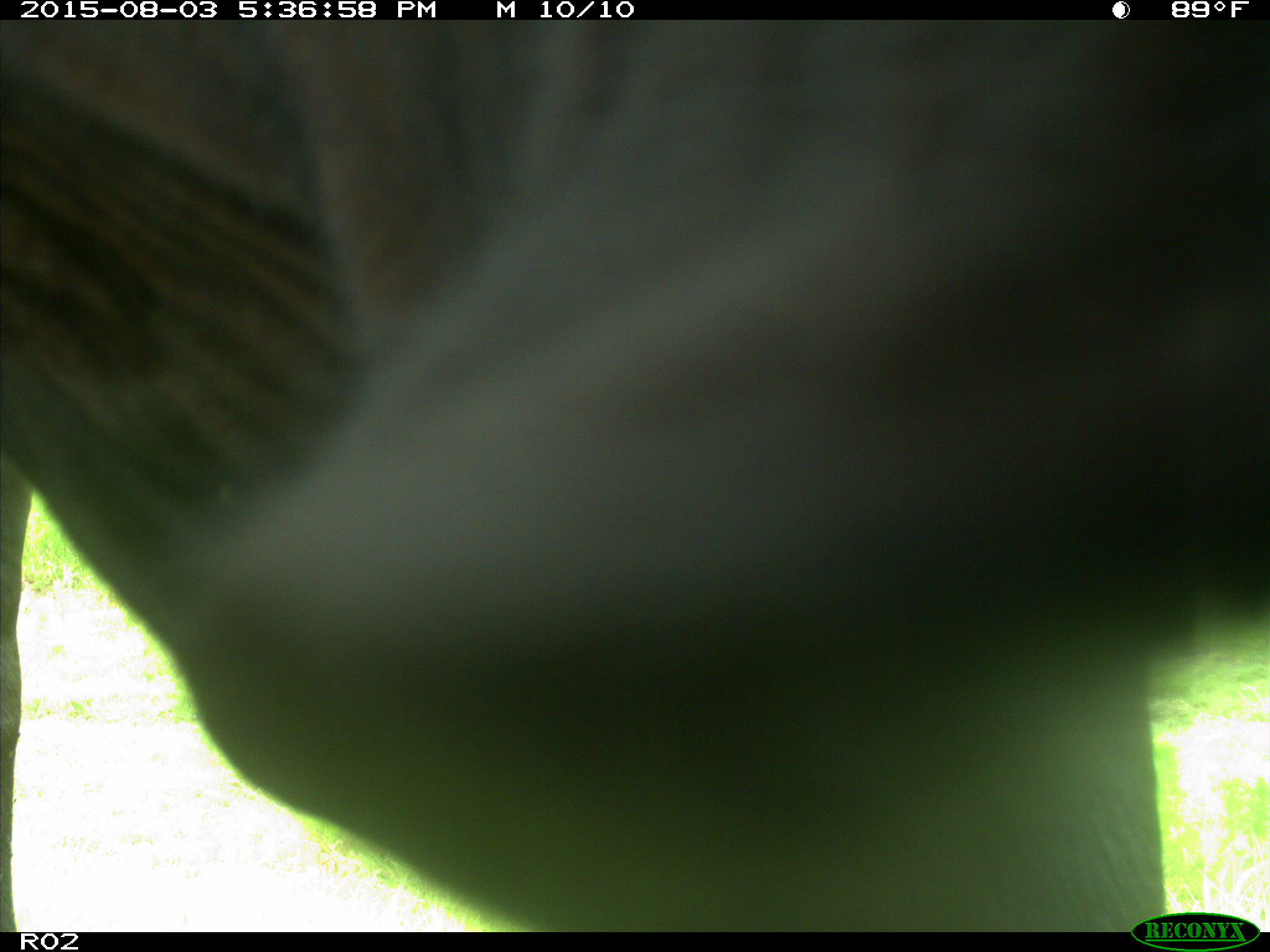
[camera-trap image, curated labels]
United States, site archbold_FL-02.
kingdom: Animalia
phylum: Chordata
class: Mammalia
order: Artiodactyla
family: Bovidae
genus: Bos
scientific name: Bos taurus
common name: domestic cow